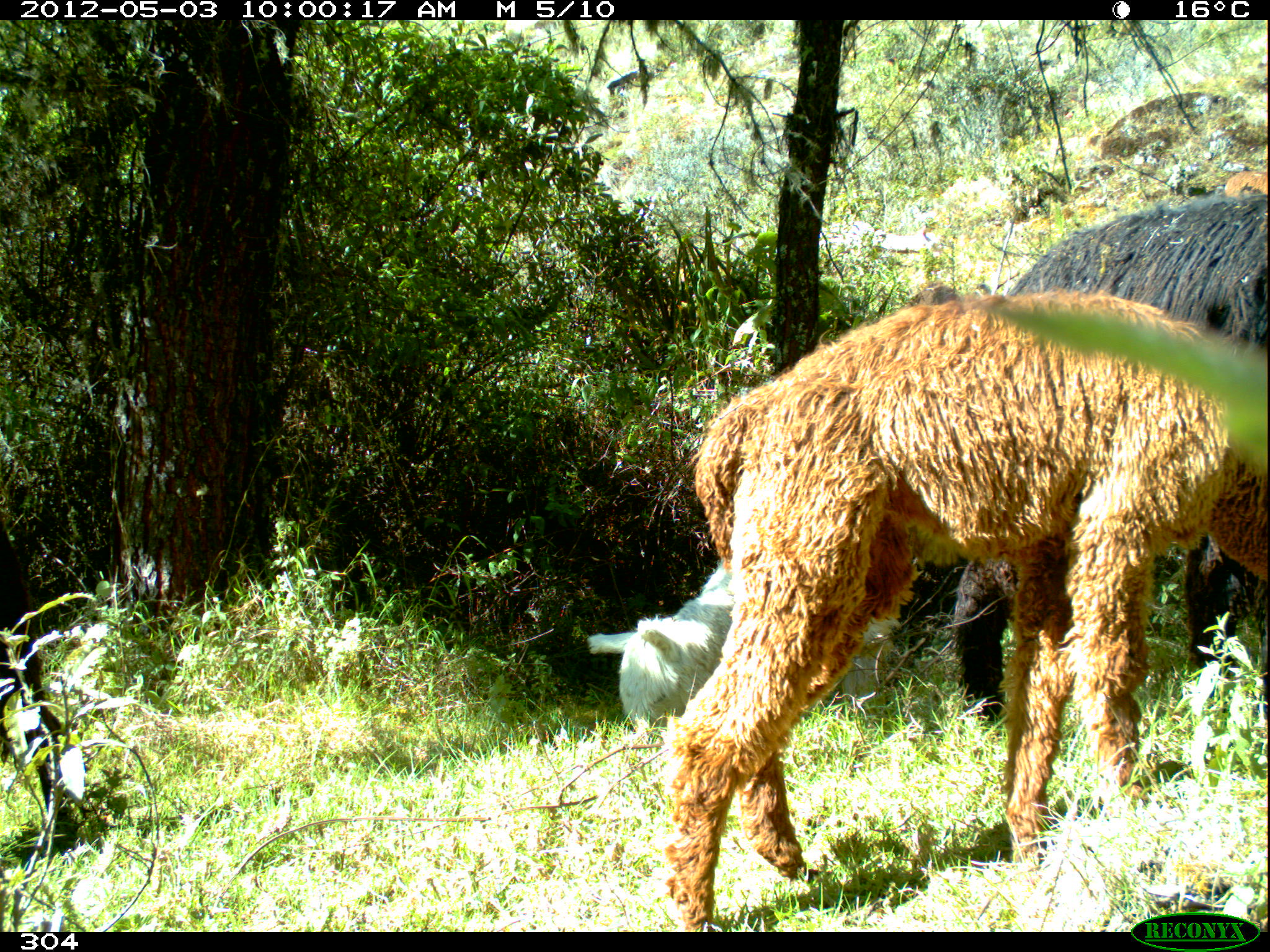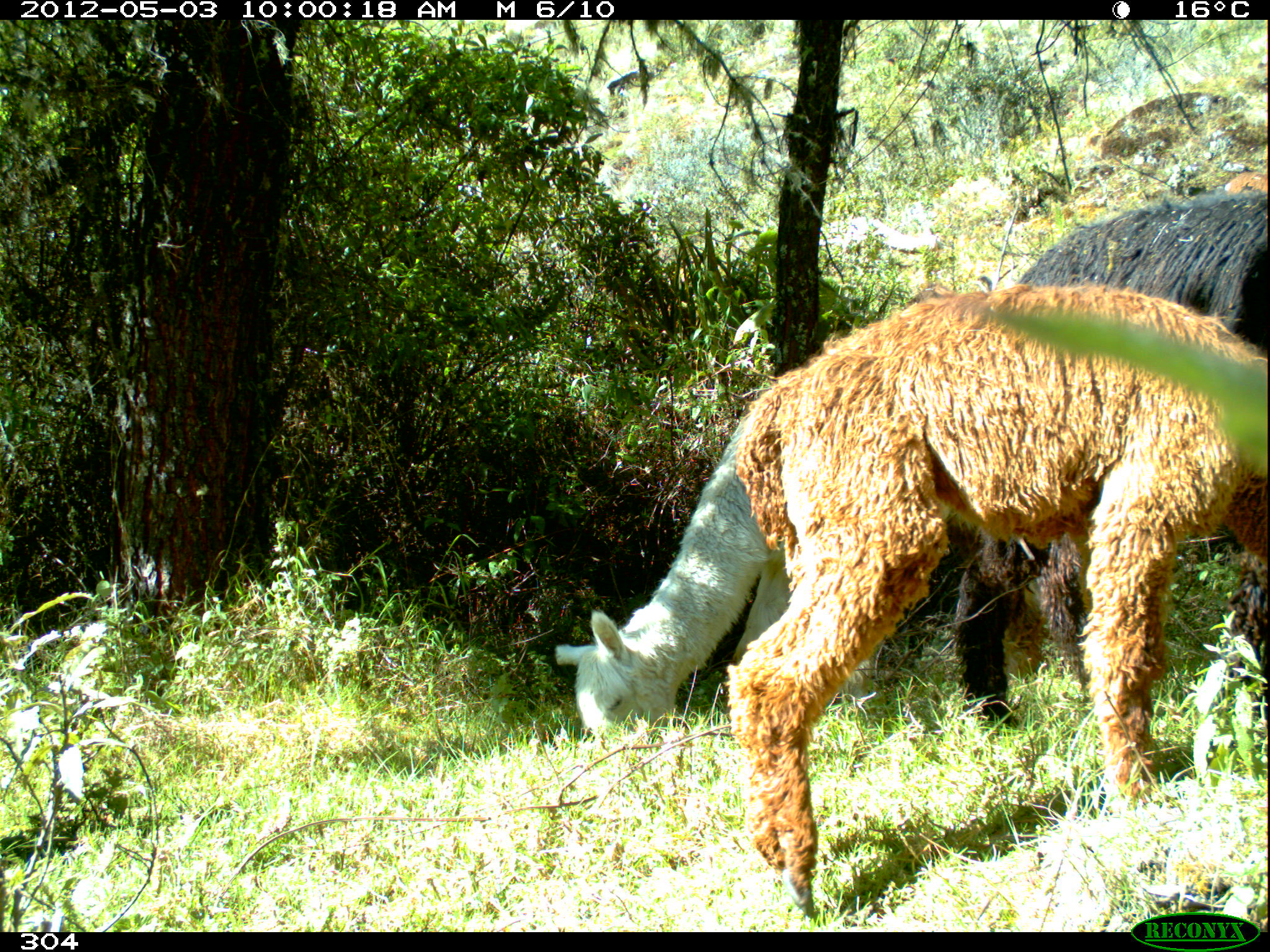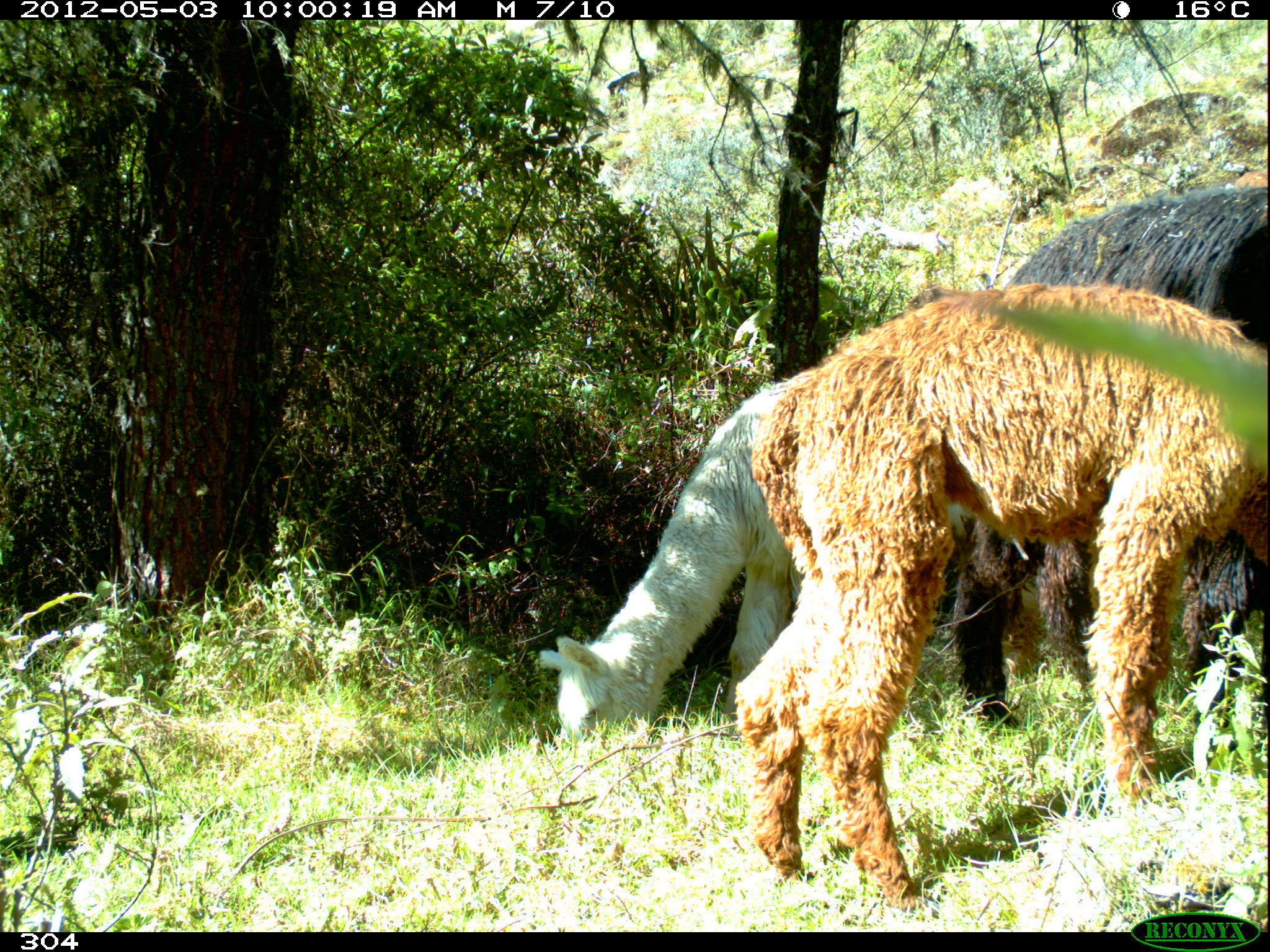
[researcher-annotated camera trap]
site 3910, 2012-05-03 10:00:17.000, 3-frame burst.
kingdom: Animalia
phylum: Chordata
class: Mammalia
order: Artiodactyla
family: Camelidae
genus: Vicugna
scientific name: Vicugna pacos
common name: alpaca